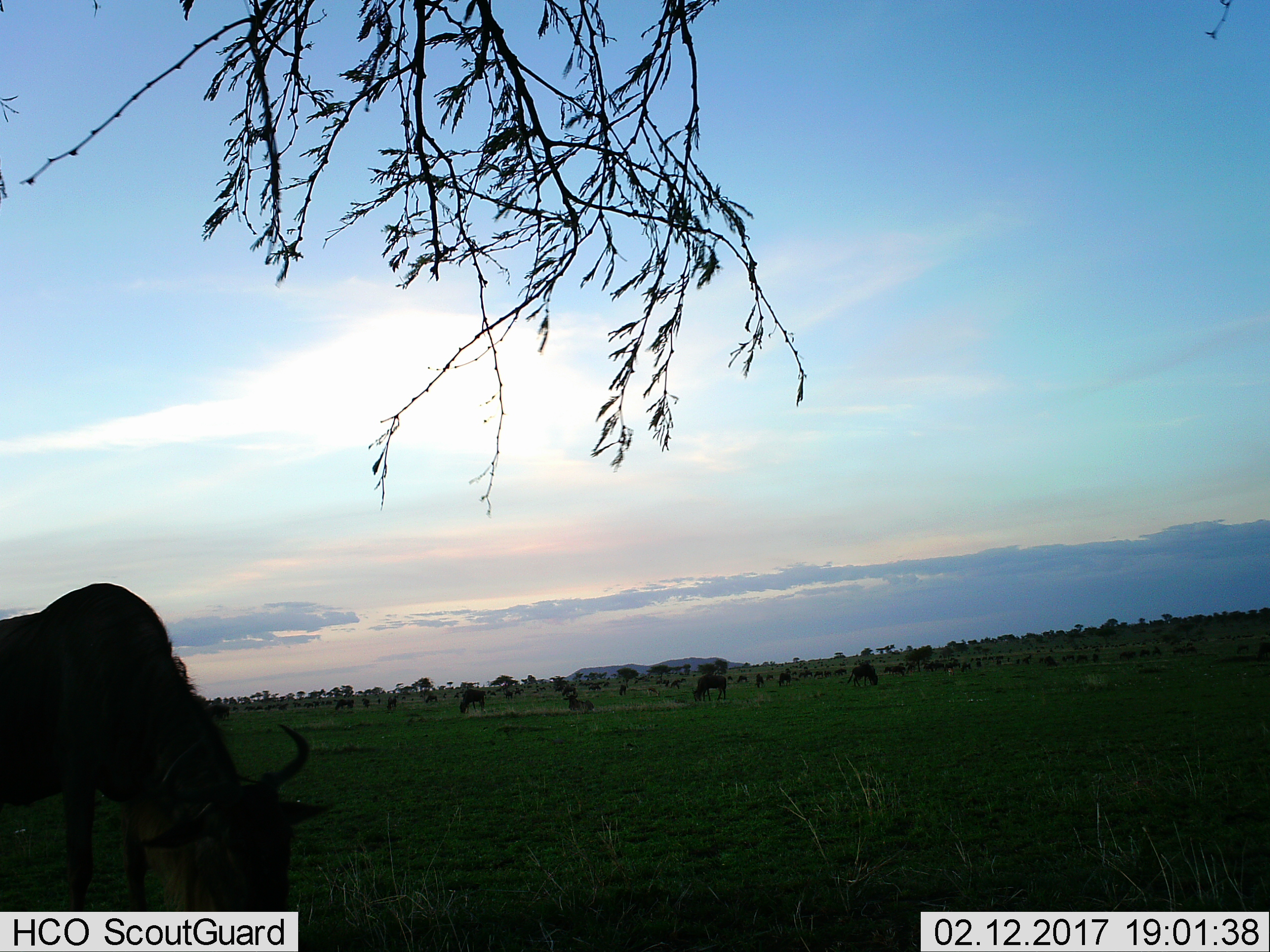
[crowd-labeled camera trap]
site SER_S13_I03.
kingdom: Animalia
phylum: Chordata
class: Mammalia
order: Artiodactyla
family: Bovidae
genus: Connochaetes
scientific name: Connochaetes taurinus taurinus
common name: blue wildebeest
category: wildebeestblue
Wildebeestblue (blue wildebeest) (Connochaetes taurinus taurinus), count 51+. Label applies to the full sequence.